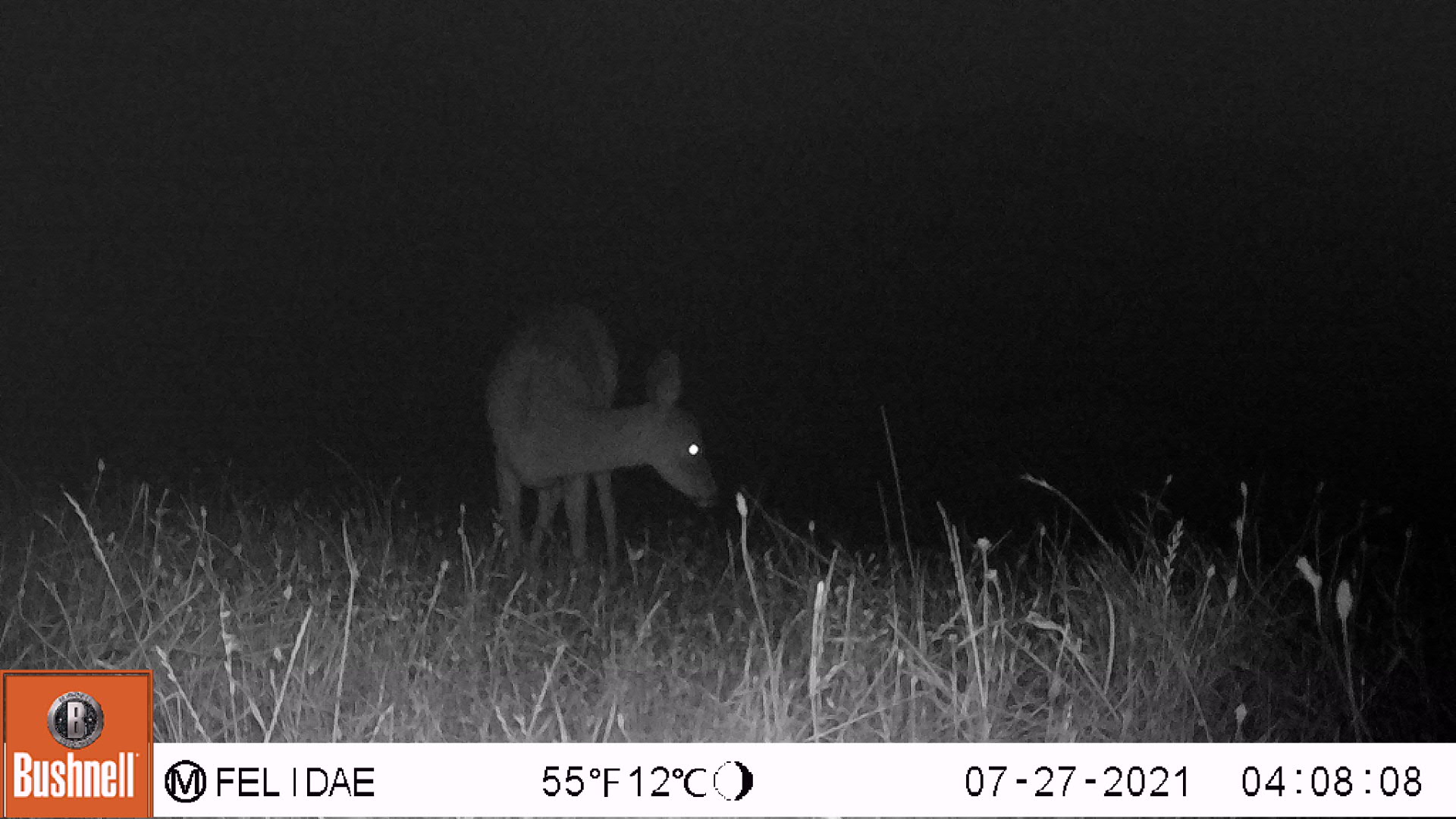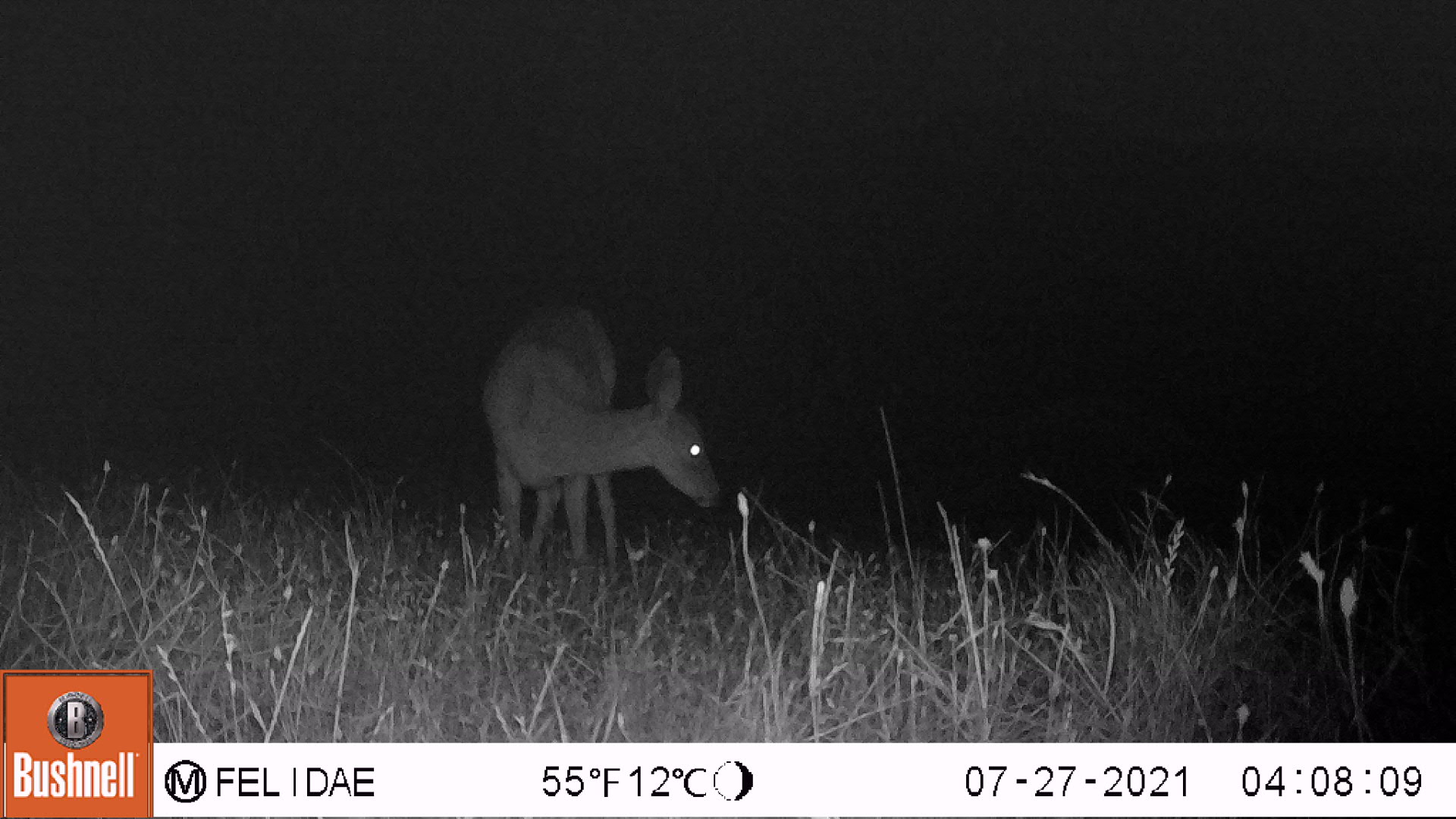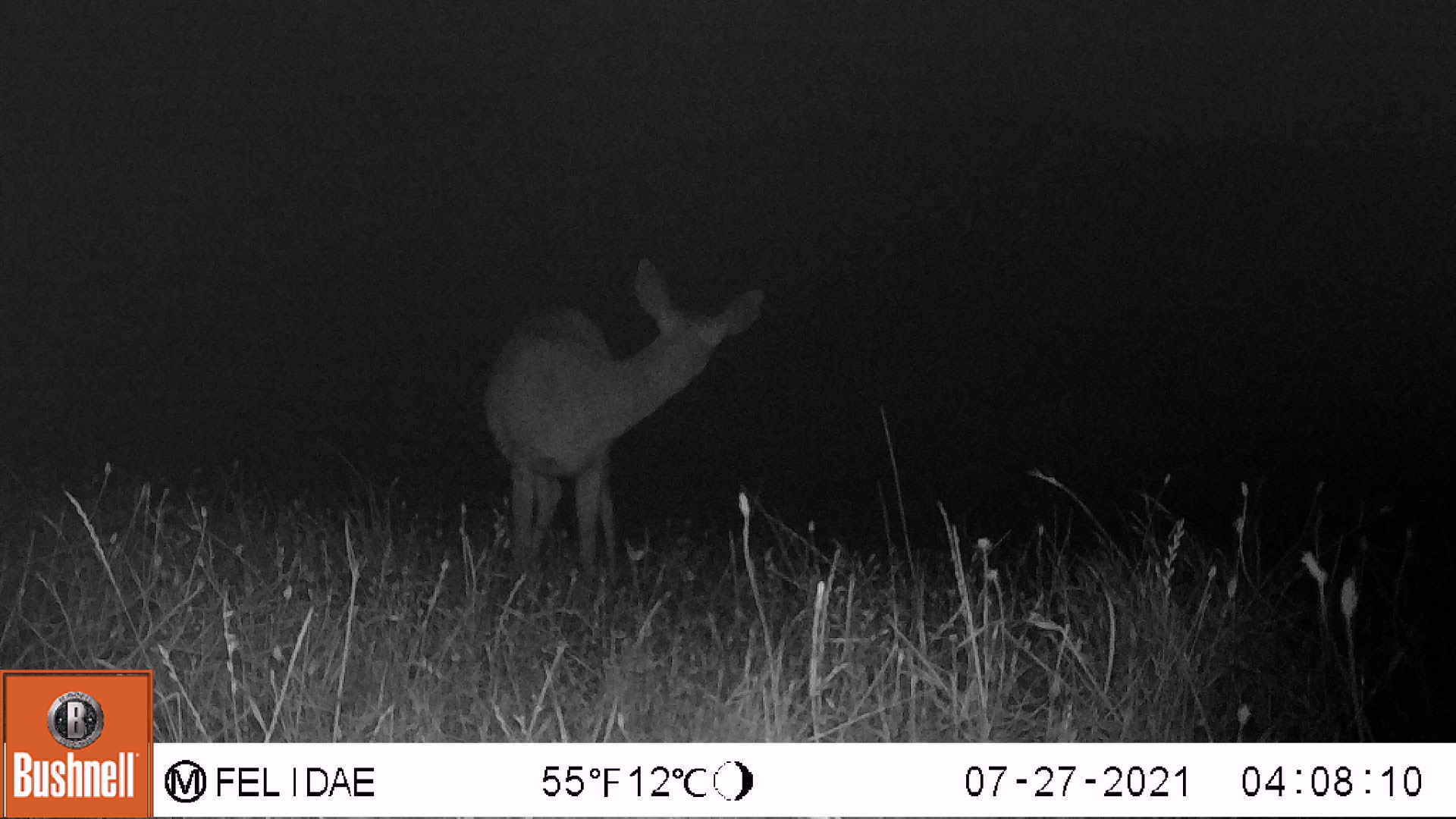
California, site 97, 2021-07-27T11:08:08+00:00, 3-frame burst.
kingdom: Animalia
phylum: Chordata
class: Mammalia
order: Artiodactyla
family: Cervidae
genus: Odocoileus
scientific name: Odocoileus hemionus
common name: mule deer